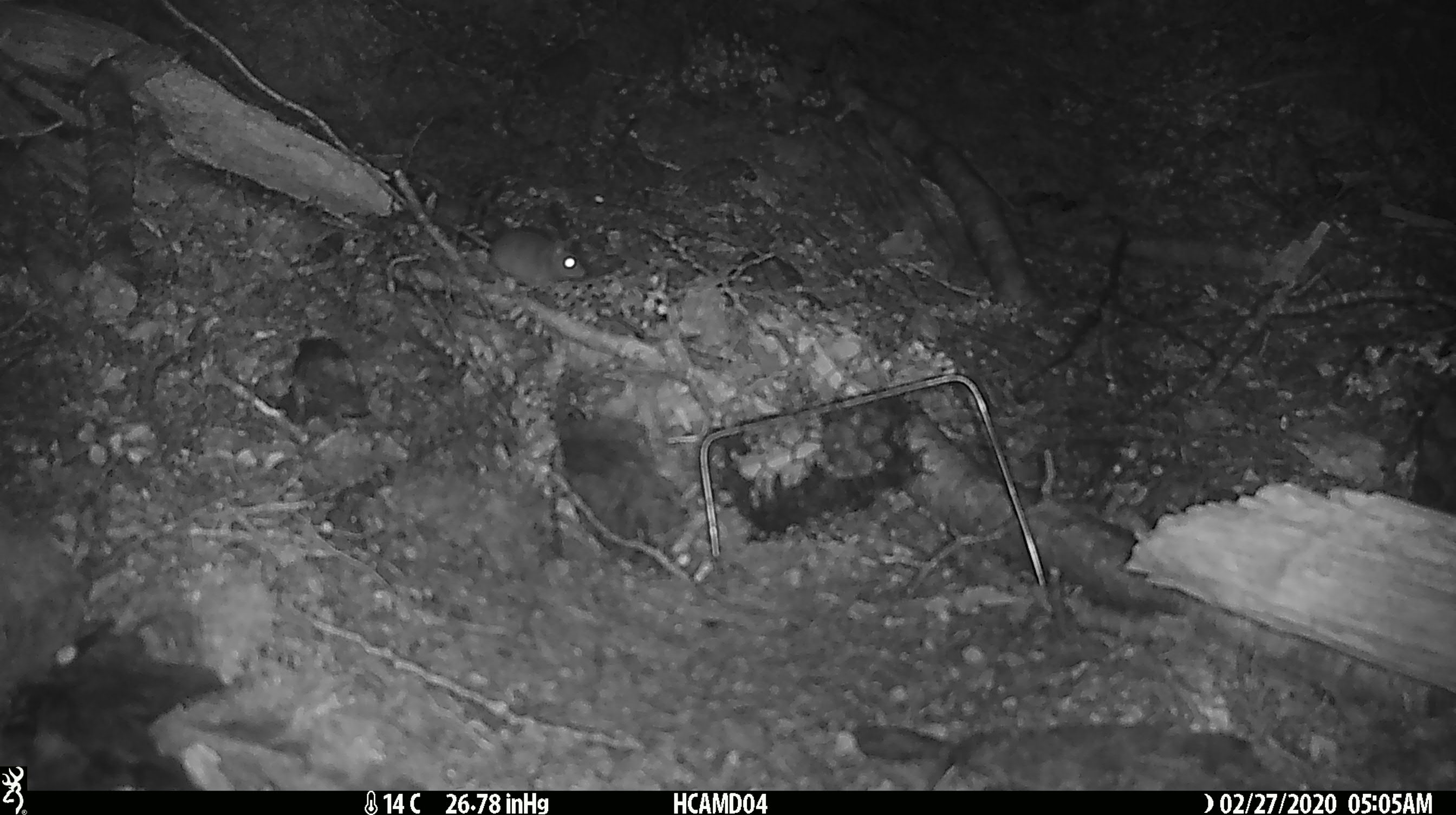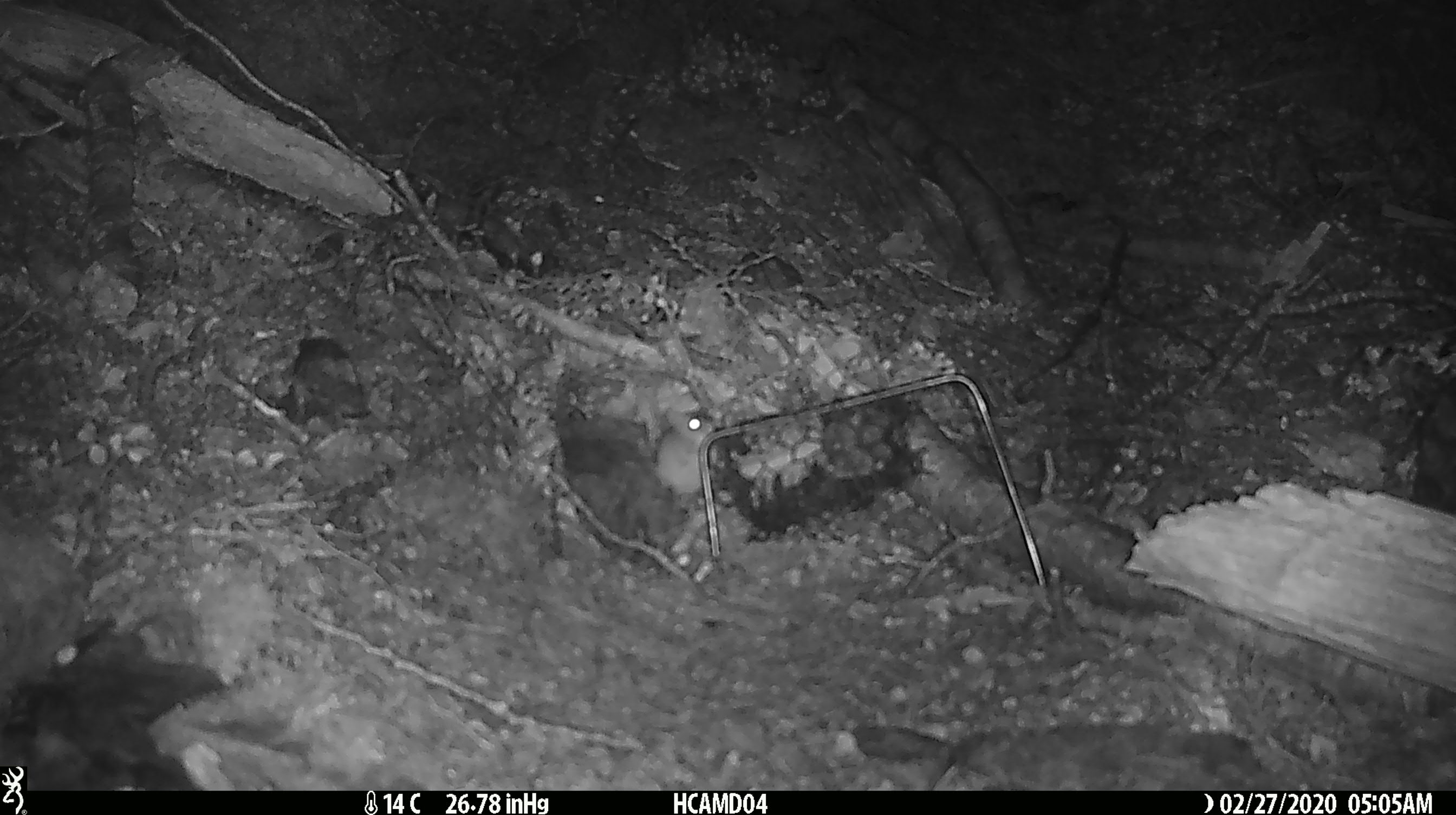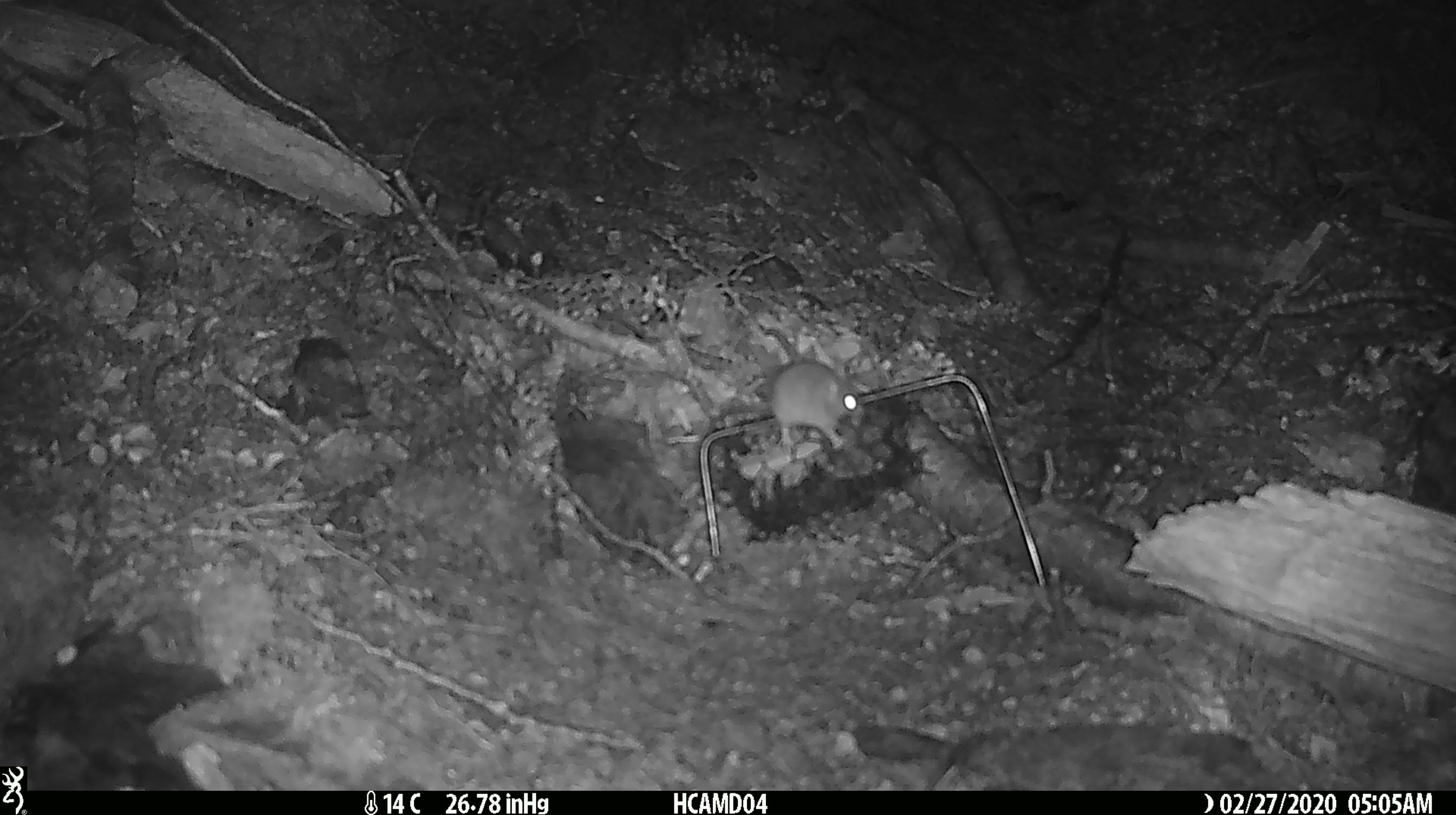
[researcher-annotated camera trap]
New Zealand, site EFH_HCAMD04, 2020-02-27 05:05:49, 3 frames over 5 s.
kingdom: Animalia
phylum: Chordata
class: Mammalia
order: Rodentia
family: Muridae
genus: Mus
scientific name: Mus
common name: mouse